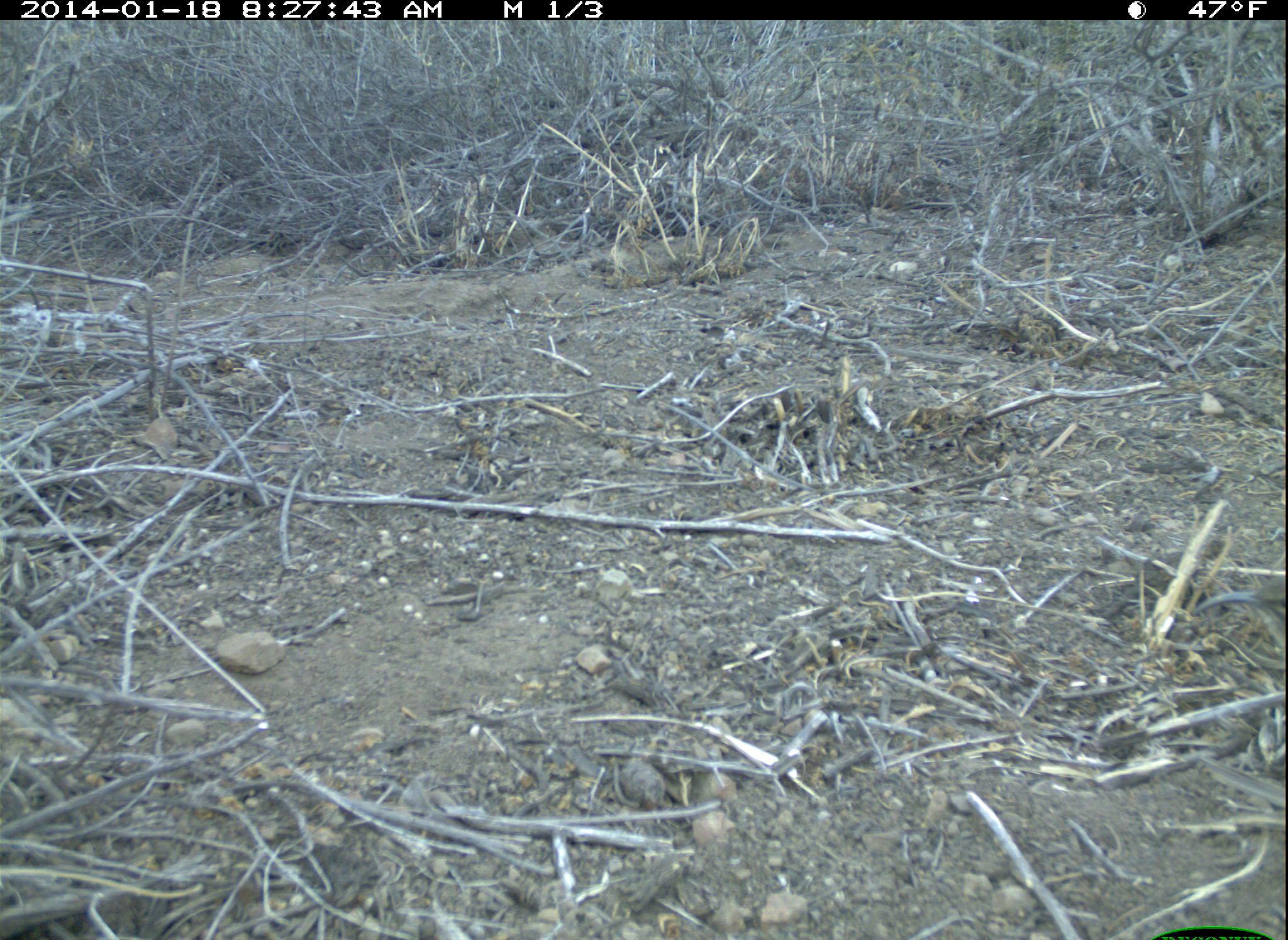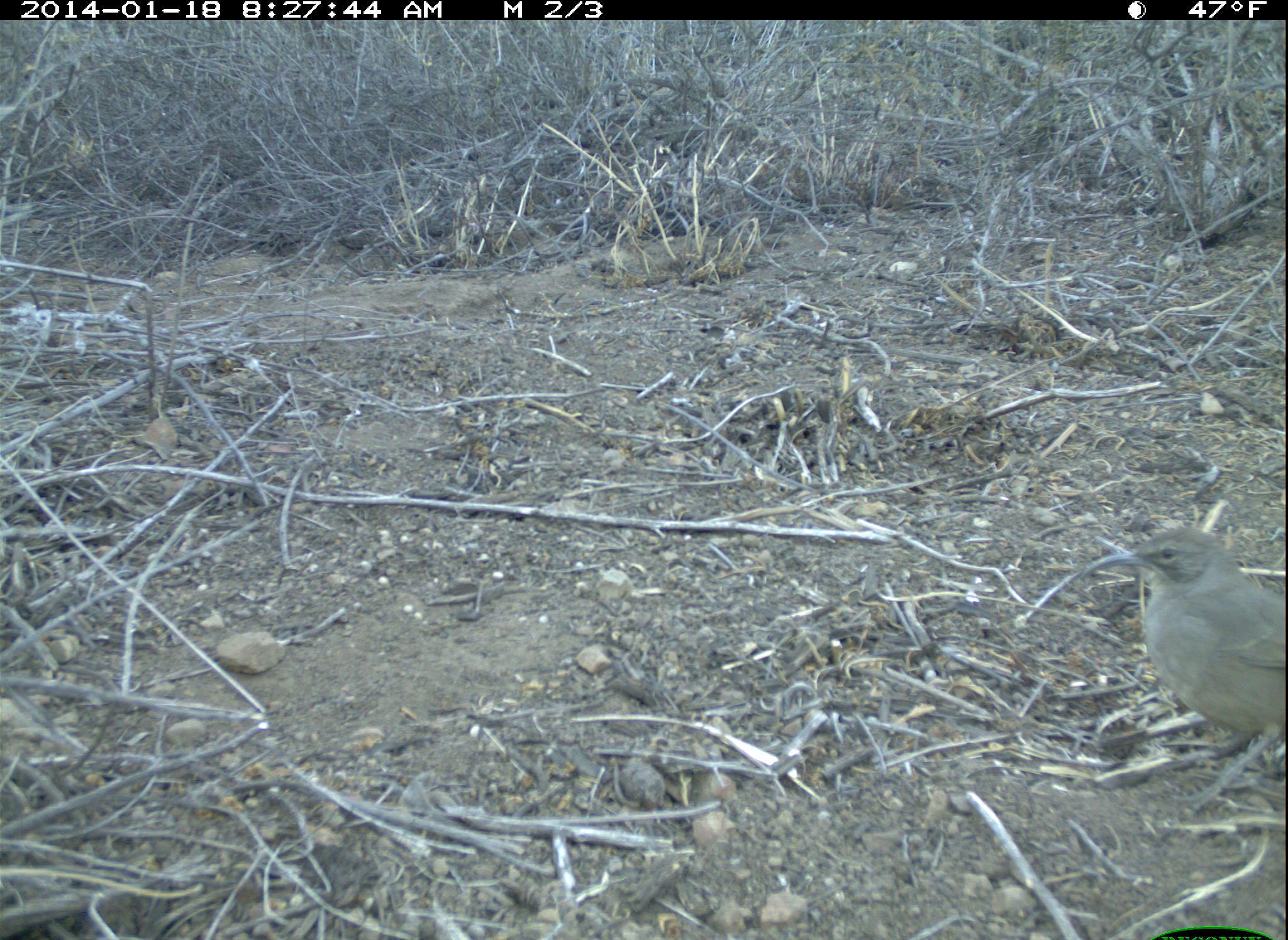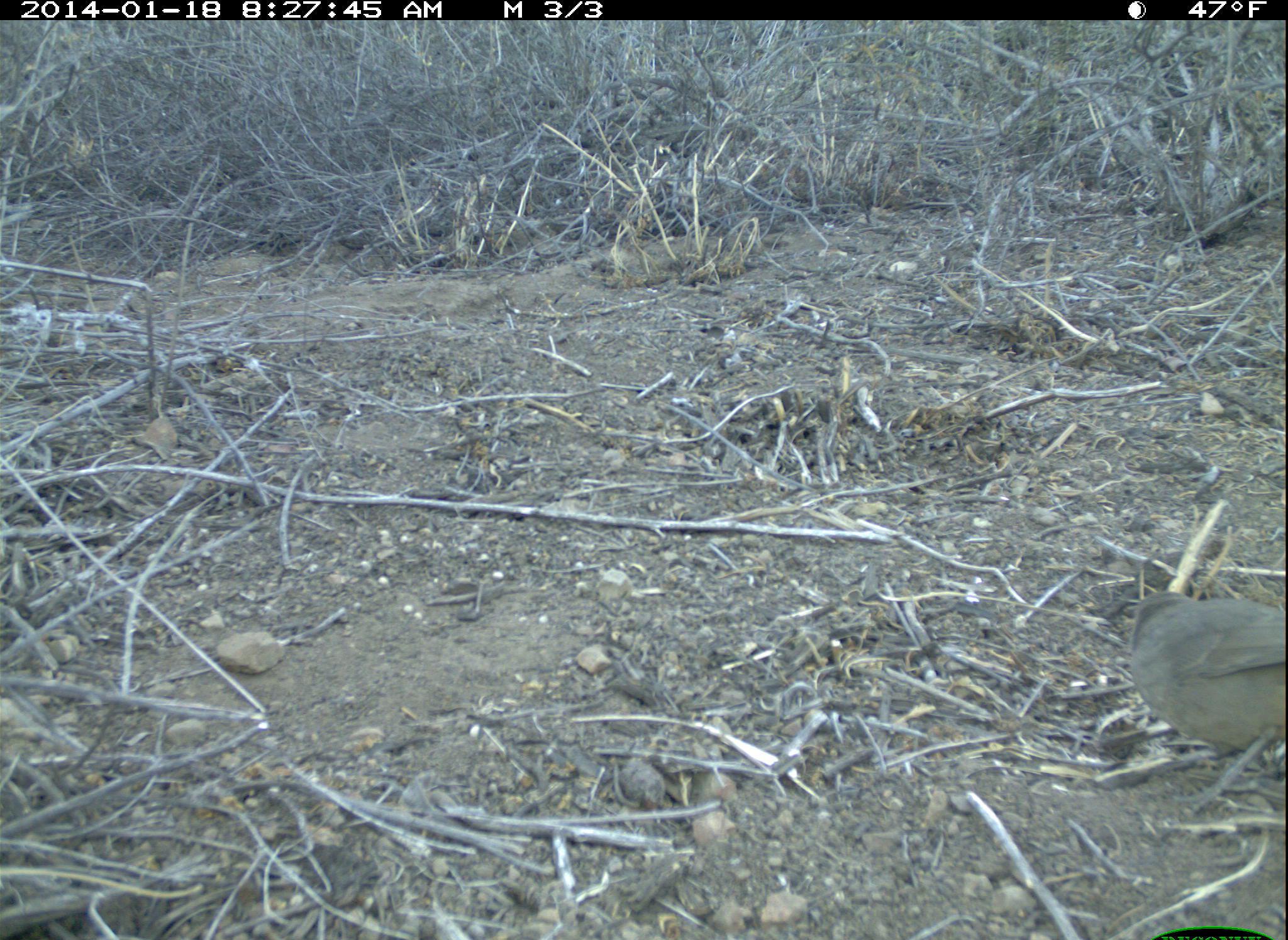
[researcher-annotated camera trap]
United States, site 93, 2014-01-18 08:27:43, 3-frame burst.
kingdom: Animalia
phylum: Chordata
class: Aves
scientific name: Aves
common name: bird